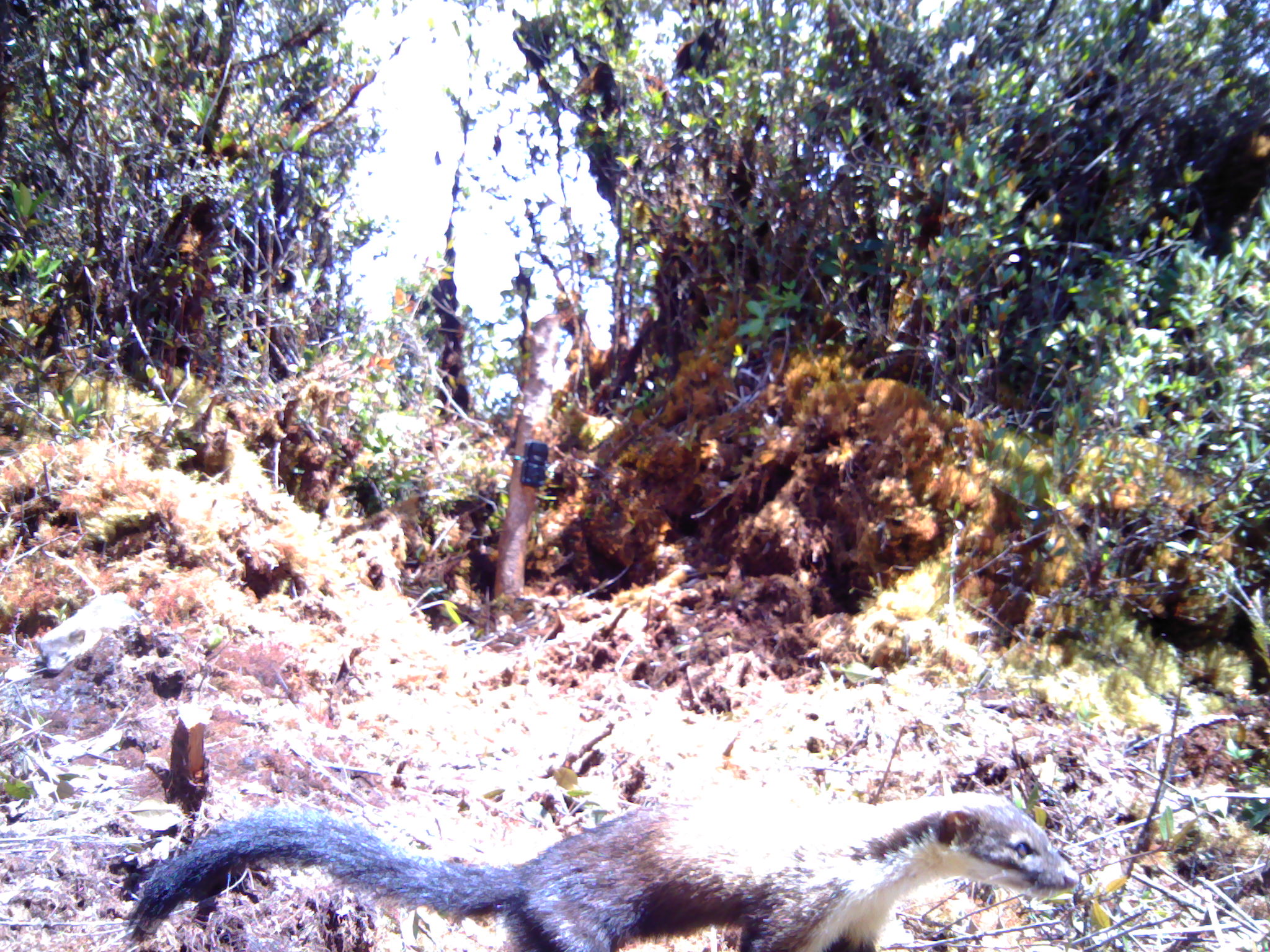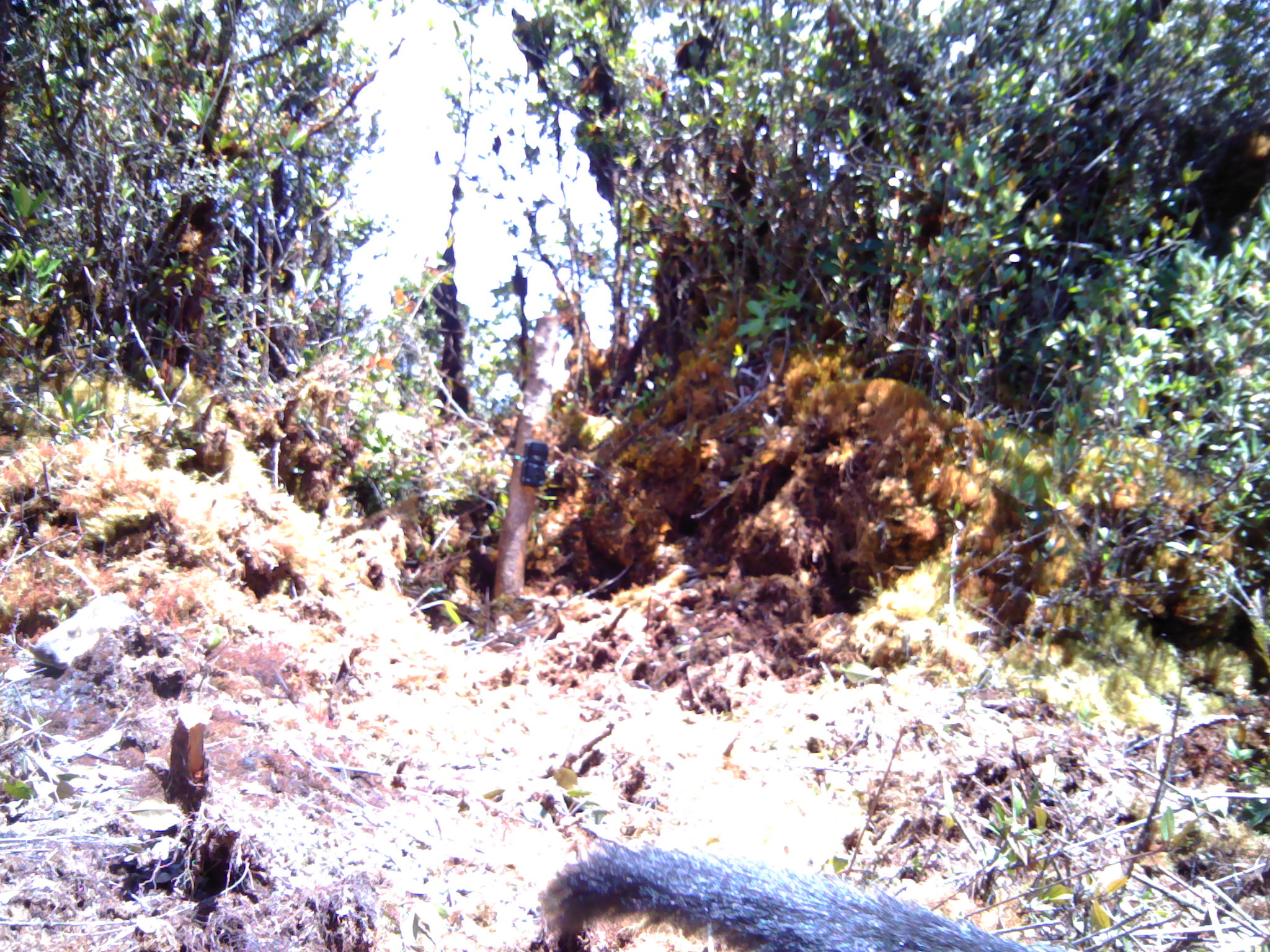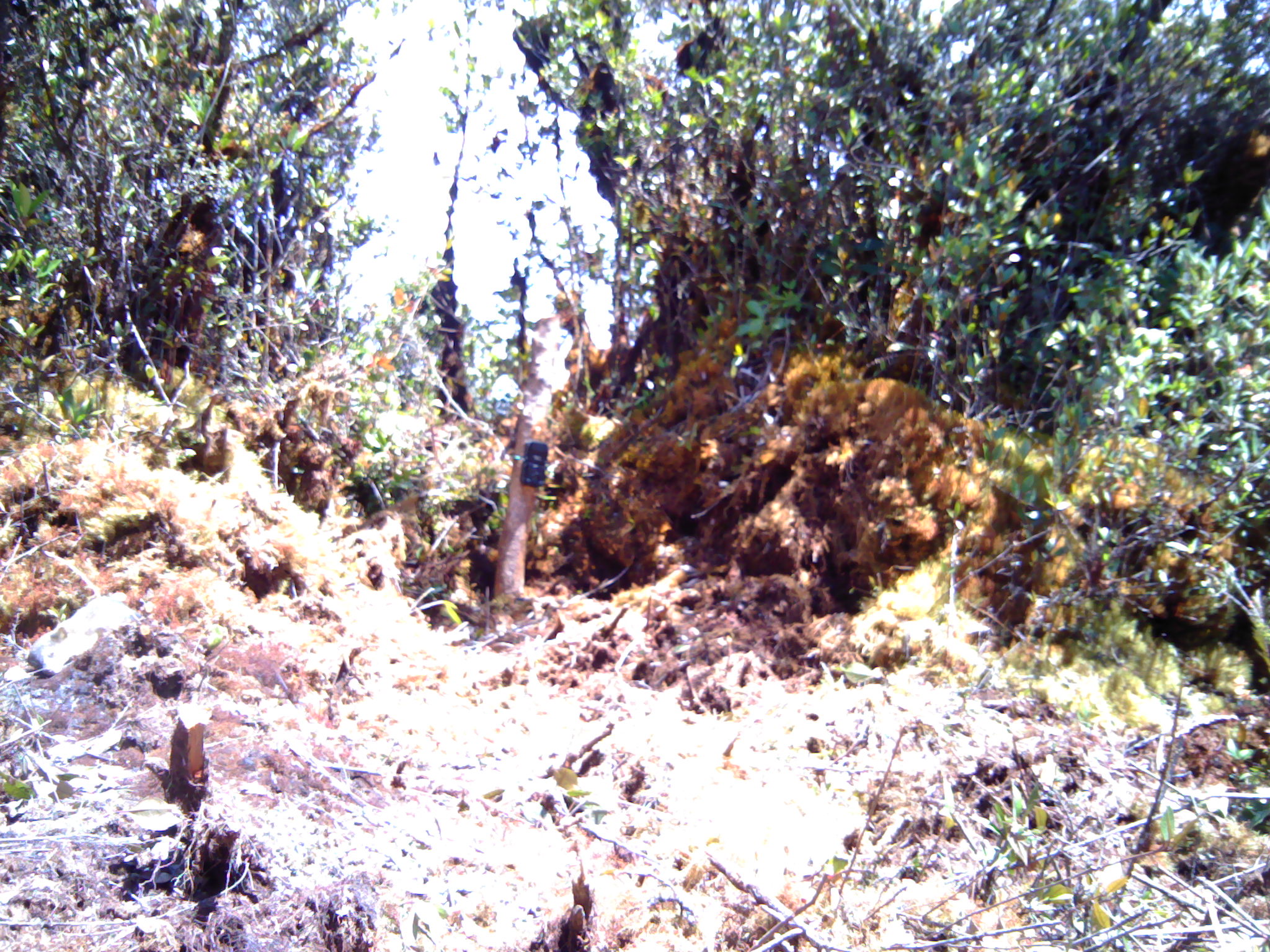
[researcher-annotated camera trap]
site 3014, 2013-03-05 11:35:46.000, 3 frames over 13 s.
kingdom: Animalia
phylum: Chordata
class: Mammalia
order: Carnivora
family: Mustelidae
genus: Martes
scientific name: Martes flavigula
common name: yellow-throated marten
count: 1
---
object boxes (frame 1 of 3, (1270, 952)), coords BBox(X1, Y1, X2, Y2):
martes flavigula: BBox(121, 779, 1077, 952)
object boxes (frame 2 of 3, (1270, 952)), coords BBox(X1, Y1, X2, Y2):
martes flavigula: BBox(532, 841, 1075, 952)